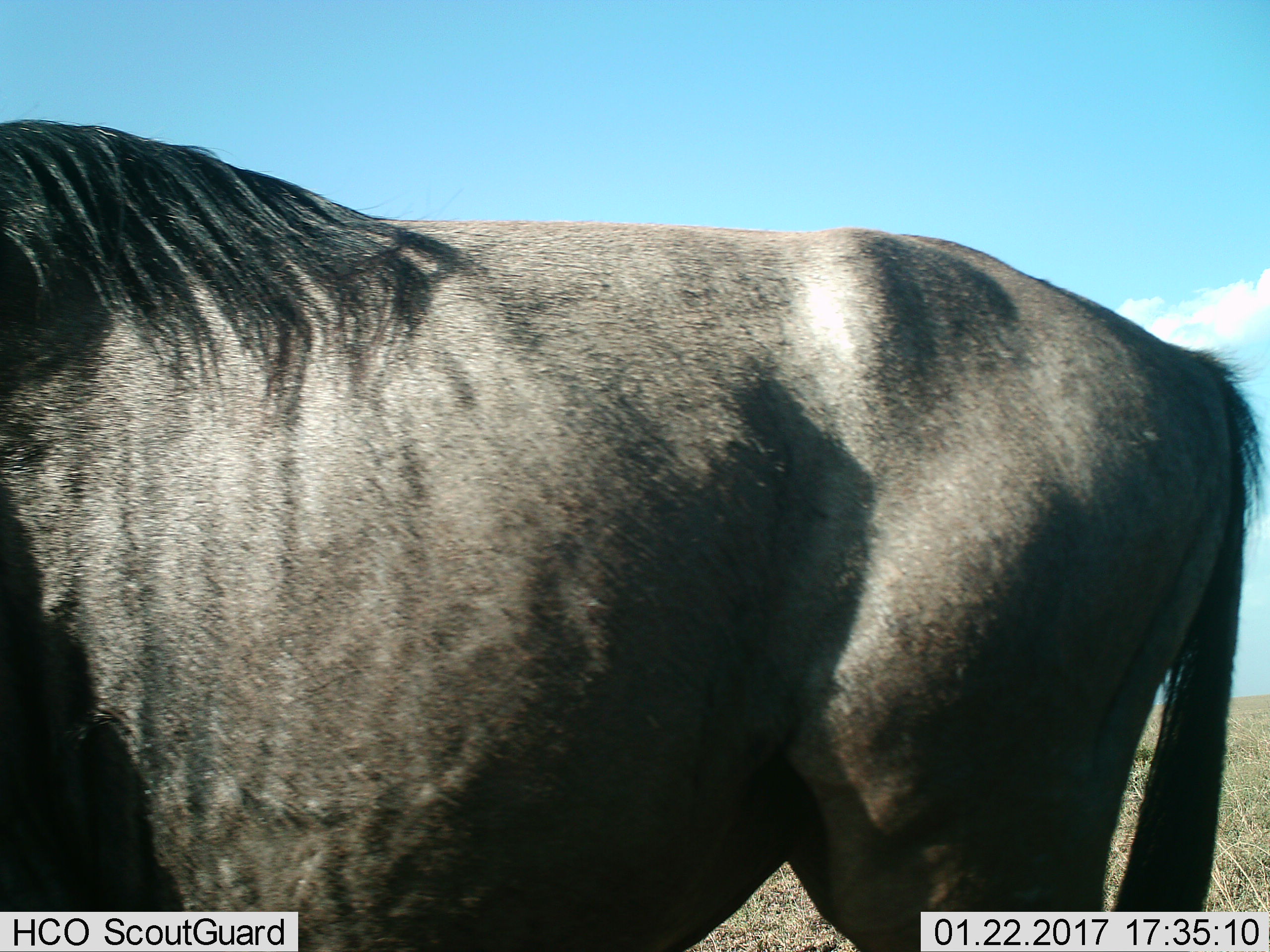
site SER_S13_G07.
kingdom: Animalia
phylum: Chordata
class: Mammalia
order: Artiodactyla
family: Bovidae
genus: Connochaetes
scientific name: Connochaetes taurinus taurinus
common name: blue wildebeest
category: wildebeestblue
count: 1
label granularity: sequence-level